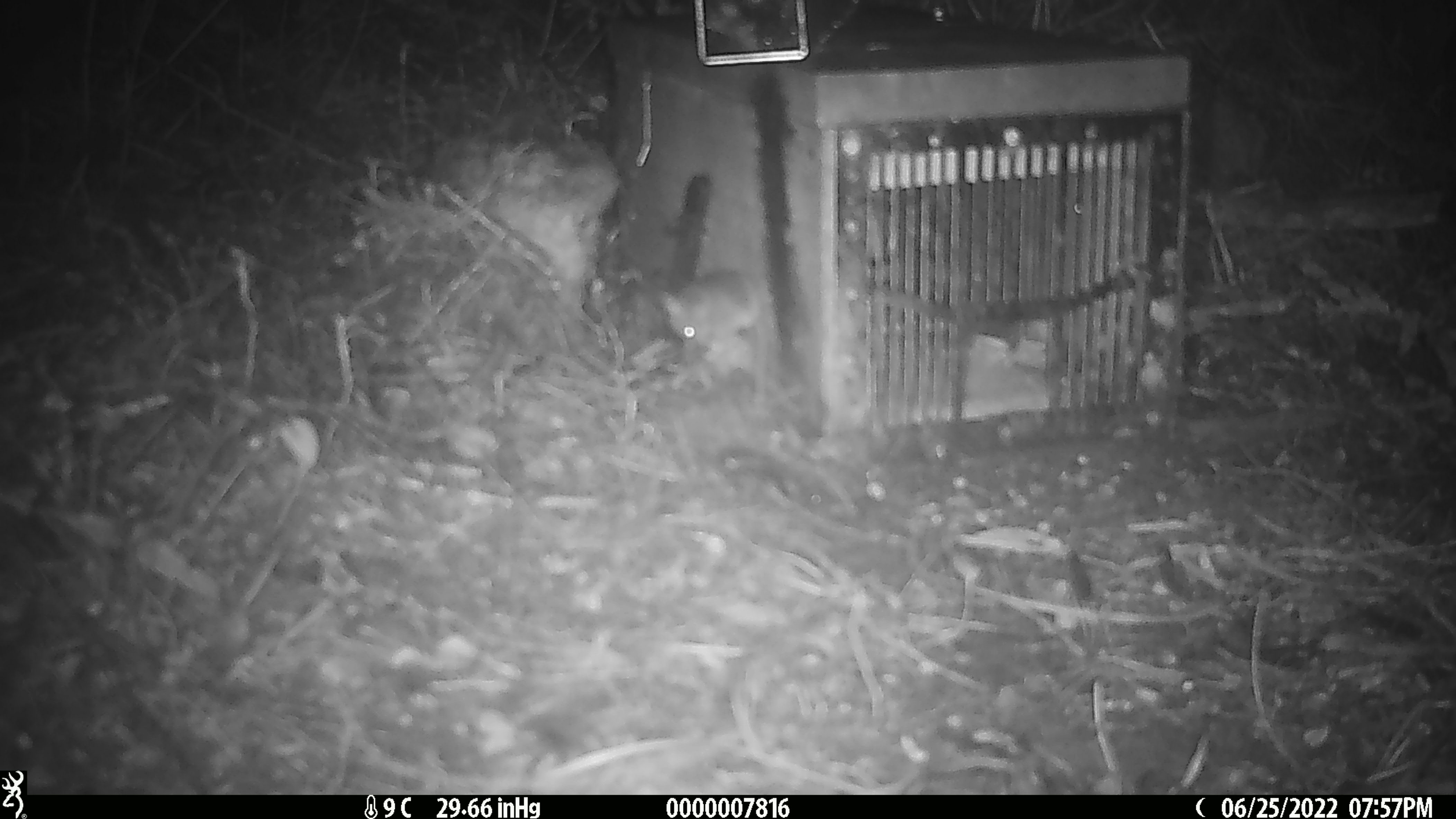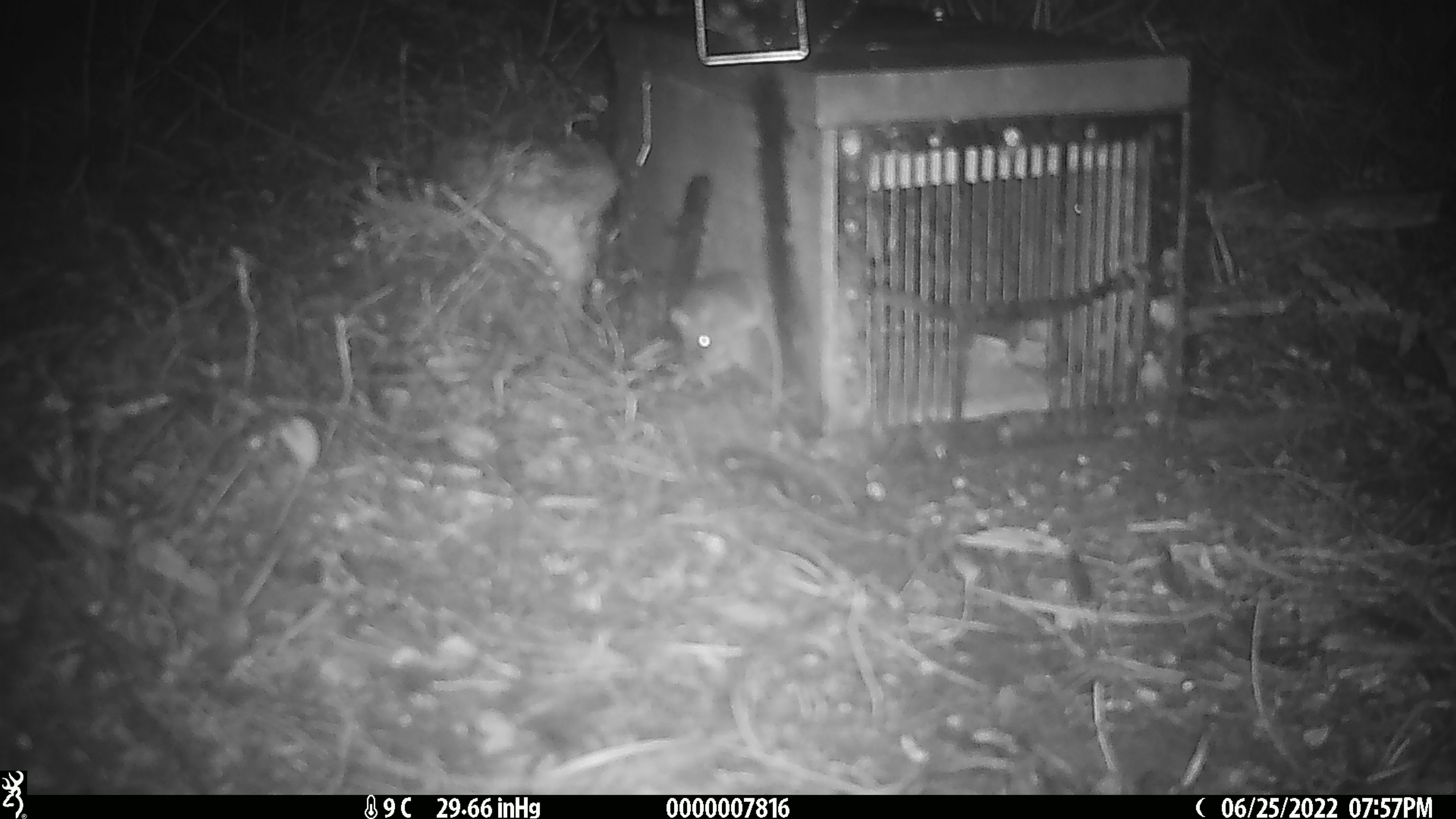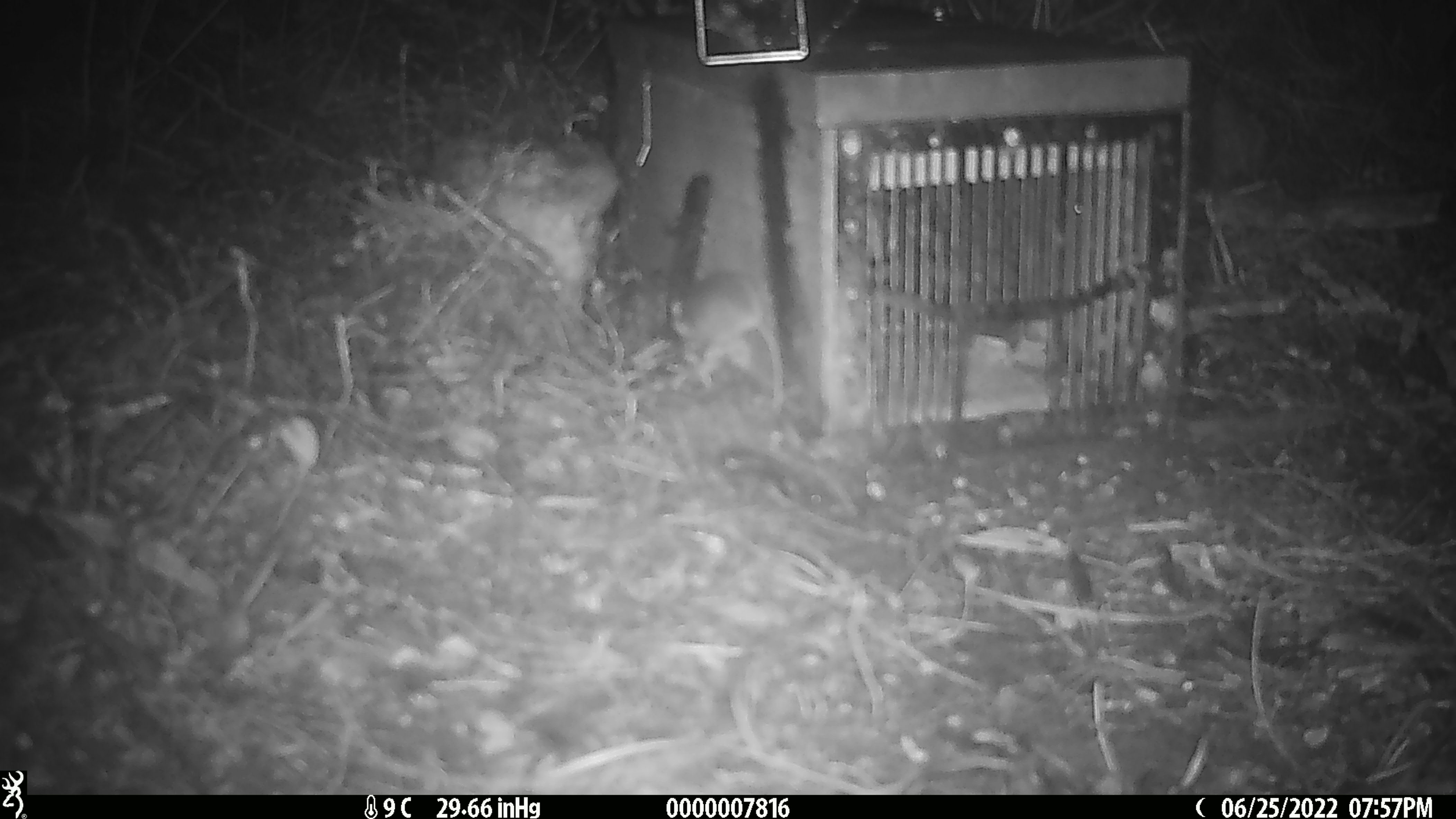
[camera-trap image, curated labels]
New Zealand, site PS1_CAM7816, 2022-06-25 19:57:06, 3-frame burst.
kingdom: Animalia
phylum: Chordata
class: Mammalia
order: Rodentia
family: Muridae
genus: Mus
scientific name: Mus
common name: mouse